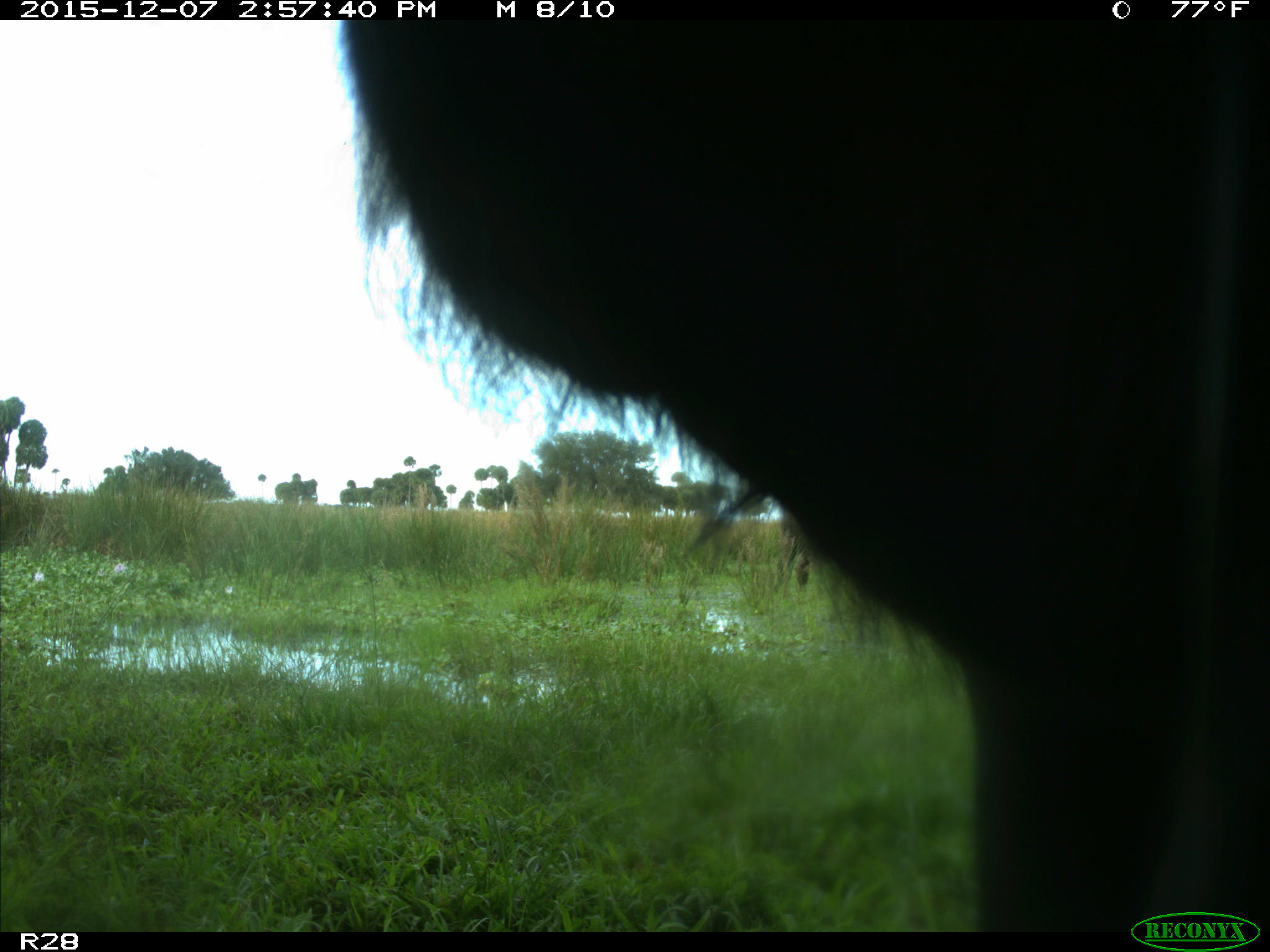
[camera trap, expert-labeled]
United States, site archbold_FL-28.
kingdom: Animalia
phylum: Chordata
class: Mammalia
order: Artiodactyla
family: Bovidae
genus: Bos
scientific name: Bos taurus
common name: domestic cow